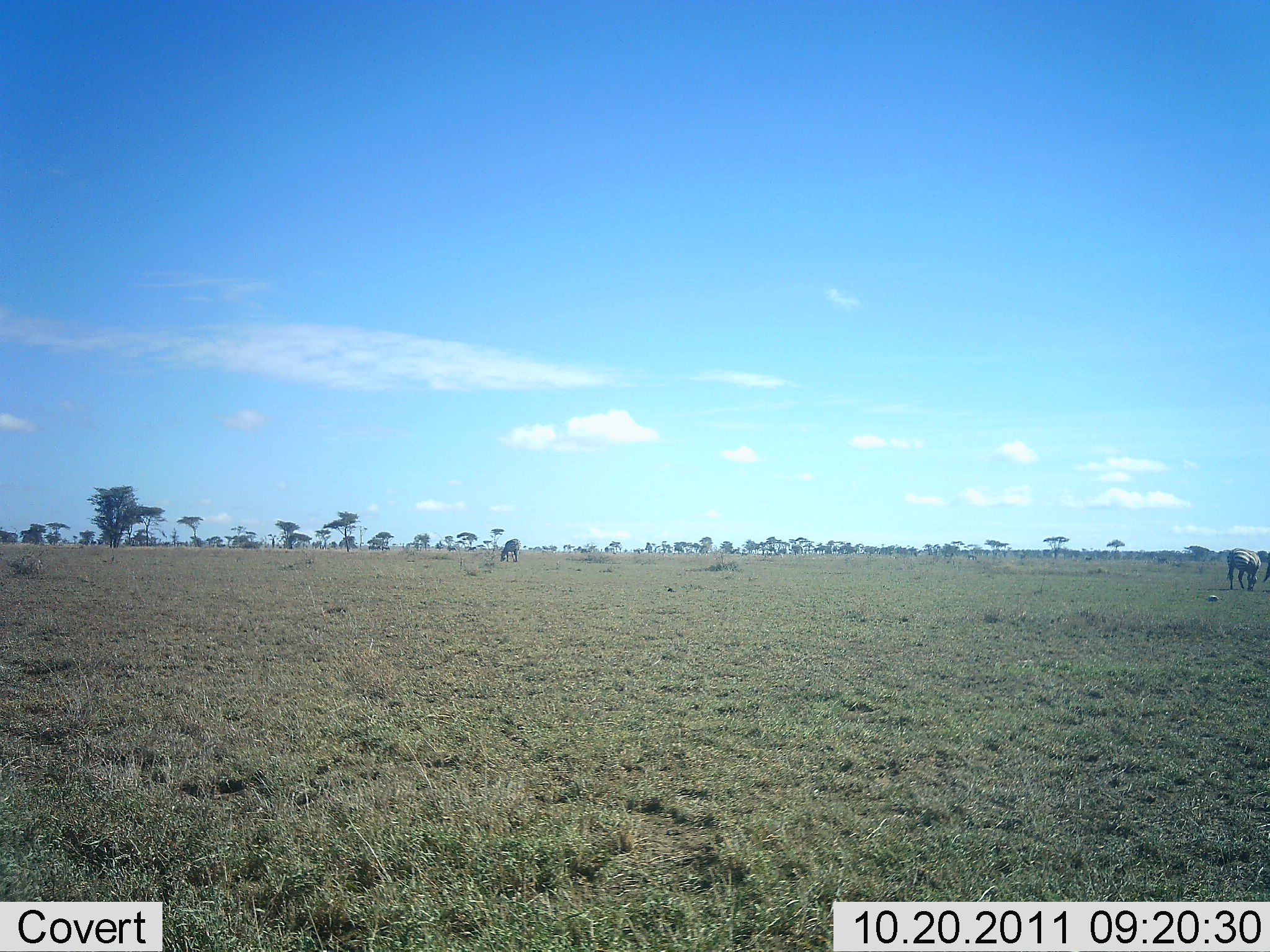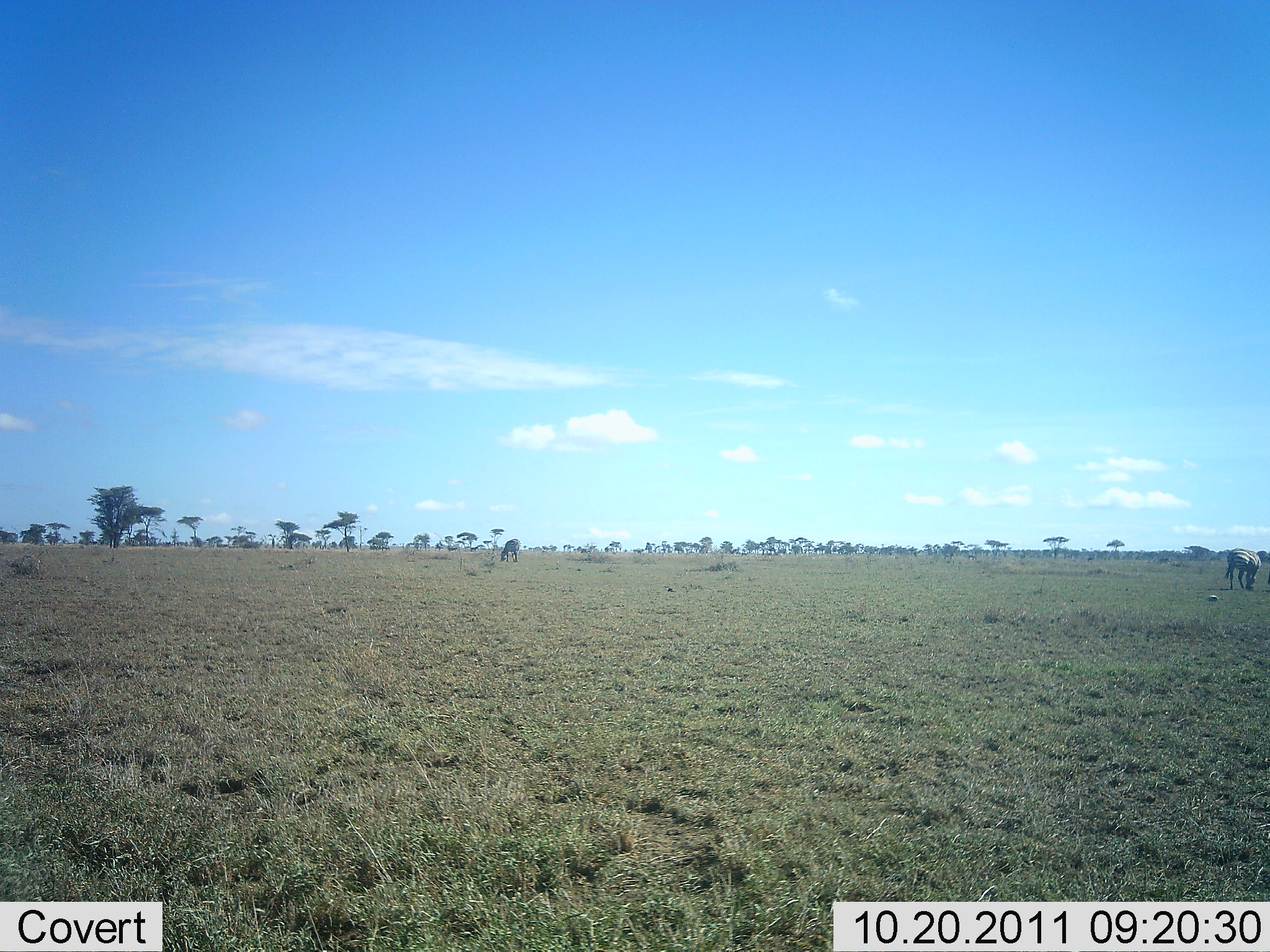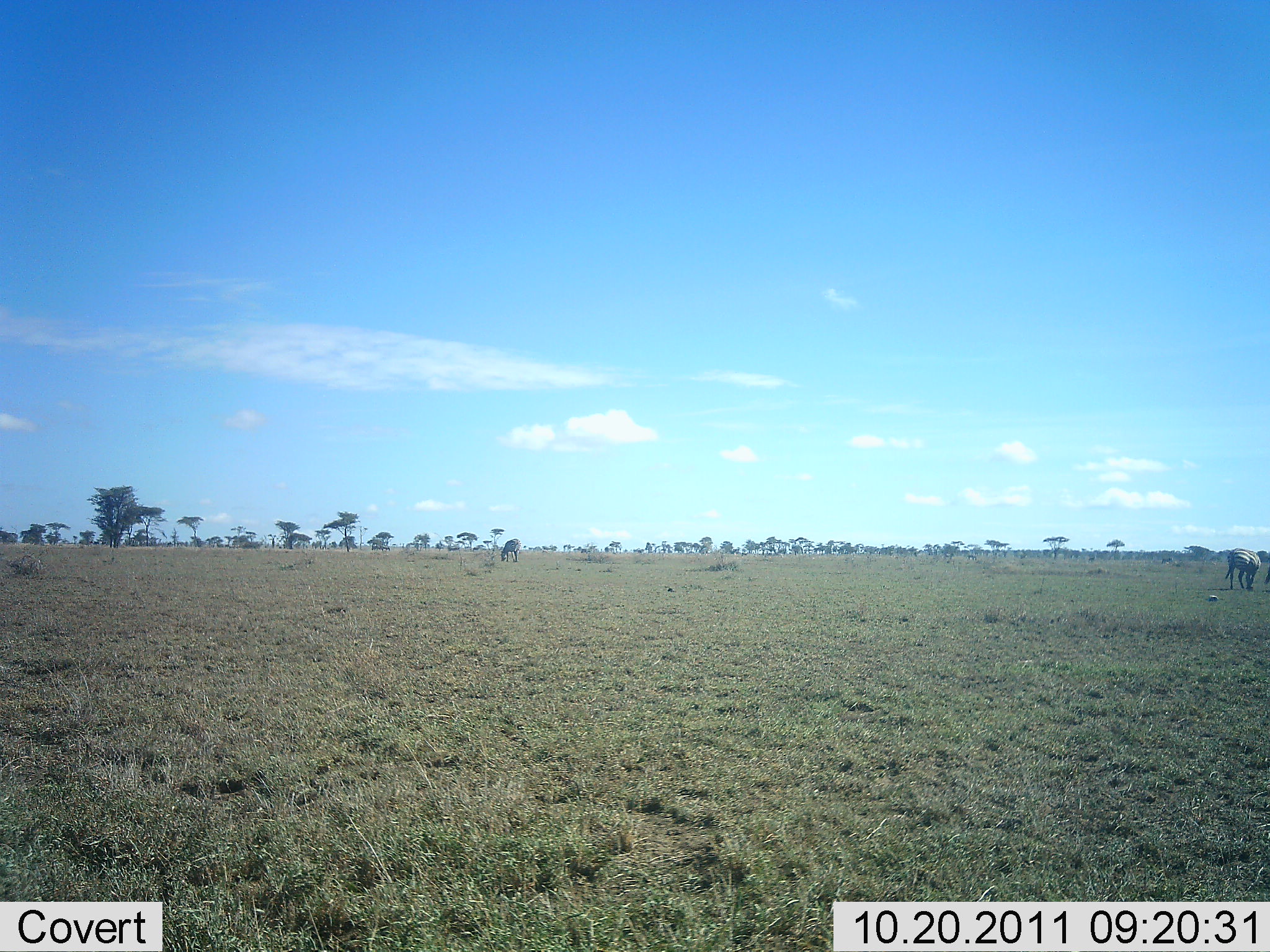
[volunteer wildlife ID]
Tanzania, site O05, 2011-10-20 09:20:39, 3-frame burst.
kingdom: Animalia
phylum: Chordata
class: Mammalia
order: Perissodactyla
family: Equidae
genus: Equus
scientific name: Equus quagga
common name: plains zebra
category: zebra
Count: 2.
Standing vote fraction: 17%.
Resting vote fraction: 0%.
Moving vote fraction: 0%.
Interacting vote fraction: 0%.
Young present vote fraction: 0%.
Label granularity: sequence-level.